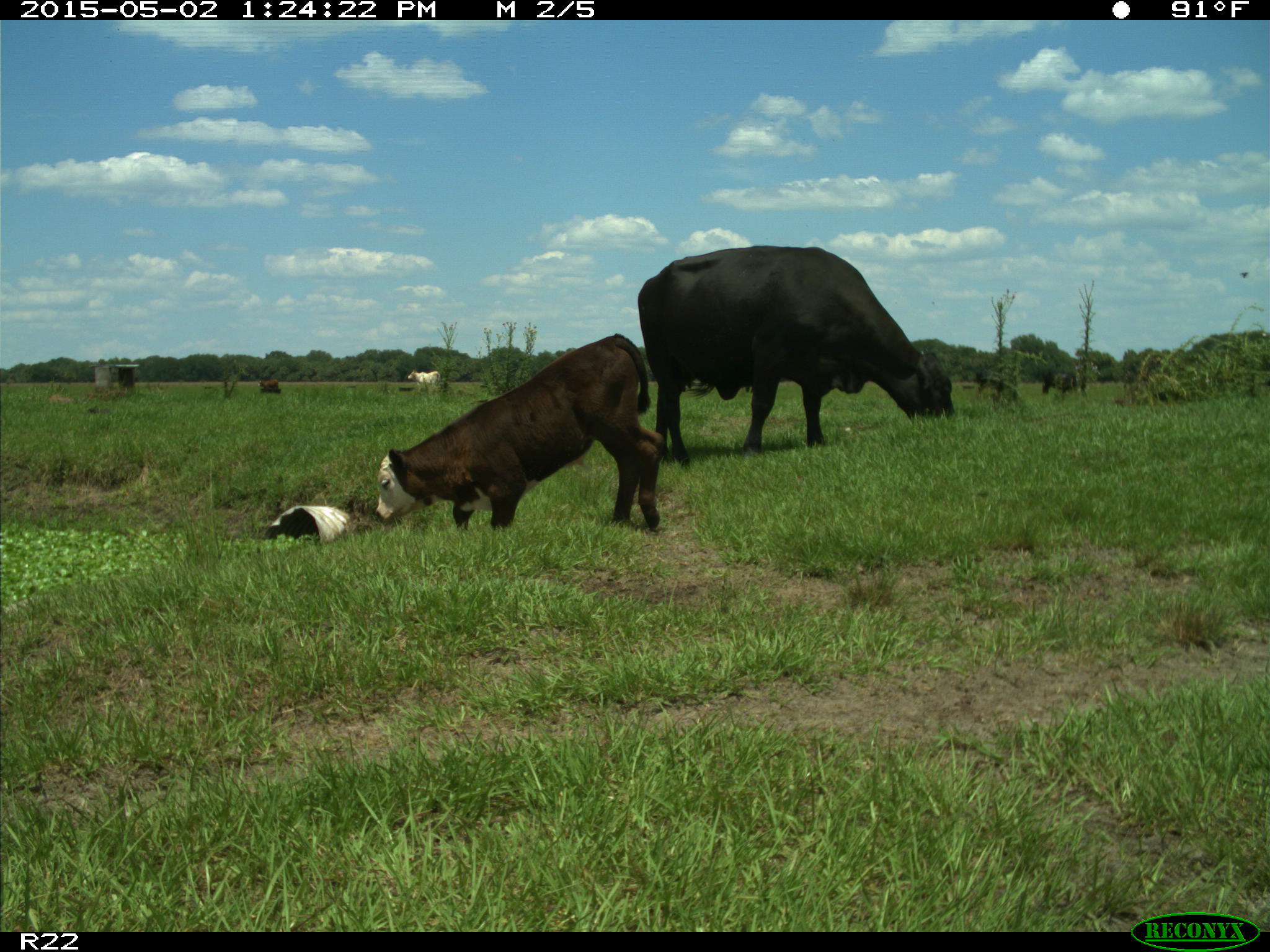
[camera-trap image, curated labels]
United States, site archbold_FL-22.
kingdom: Animalia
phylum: Chordata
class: Mammalia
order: Artiodactyla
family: Bovidae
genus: Bos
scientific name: Bos taurus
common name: domestic cow